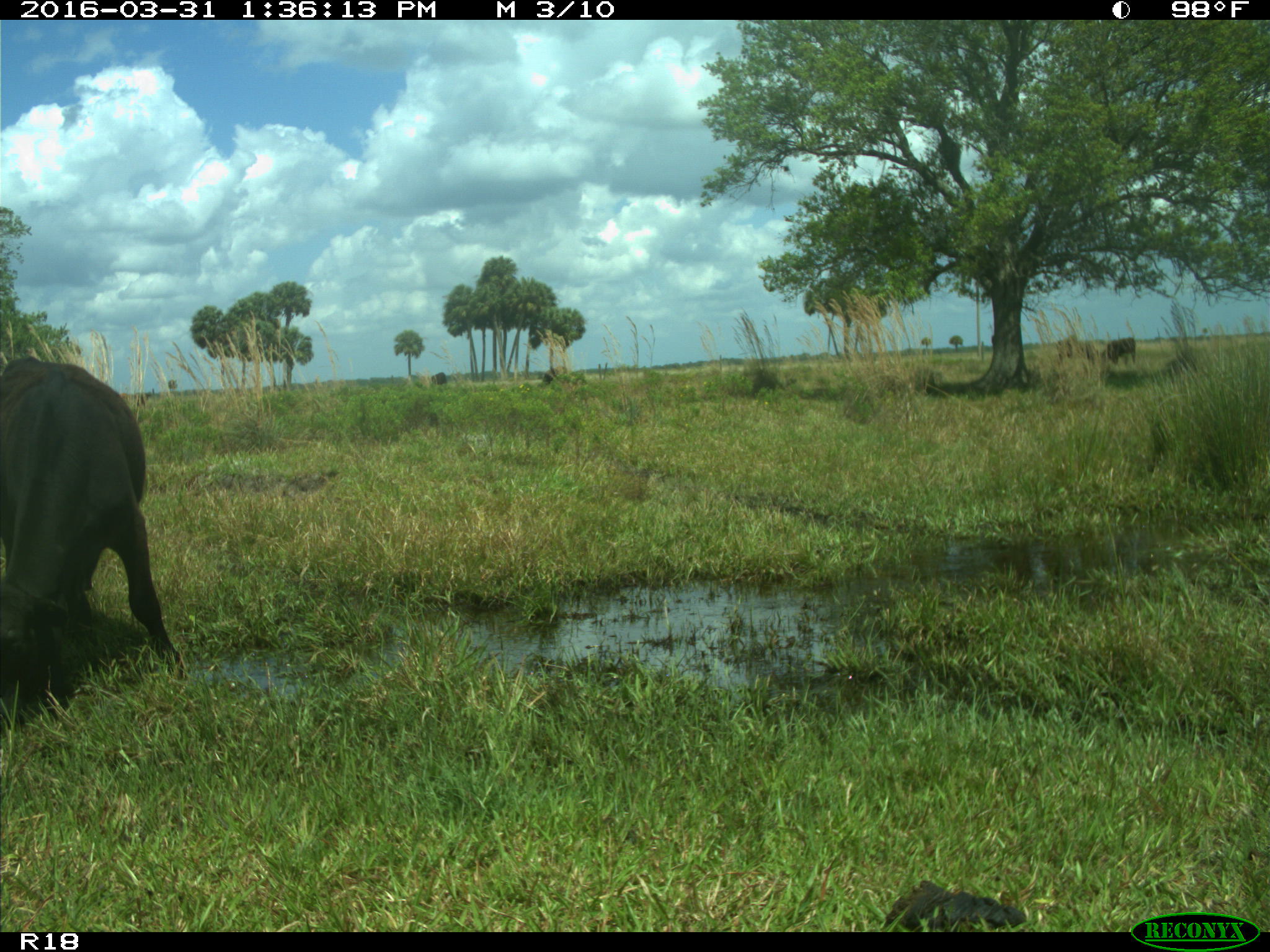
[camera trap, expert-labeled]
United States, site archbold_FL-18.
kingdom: Animalia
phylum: Chordata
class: Mammalia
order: Artiodactyla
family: Bovidae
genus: Bos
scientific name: Bos taurus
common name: domestic cow